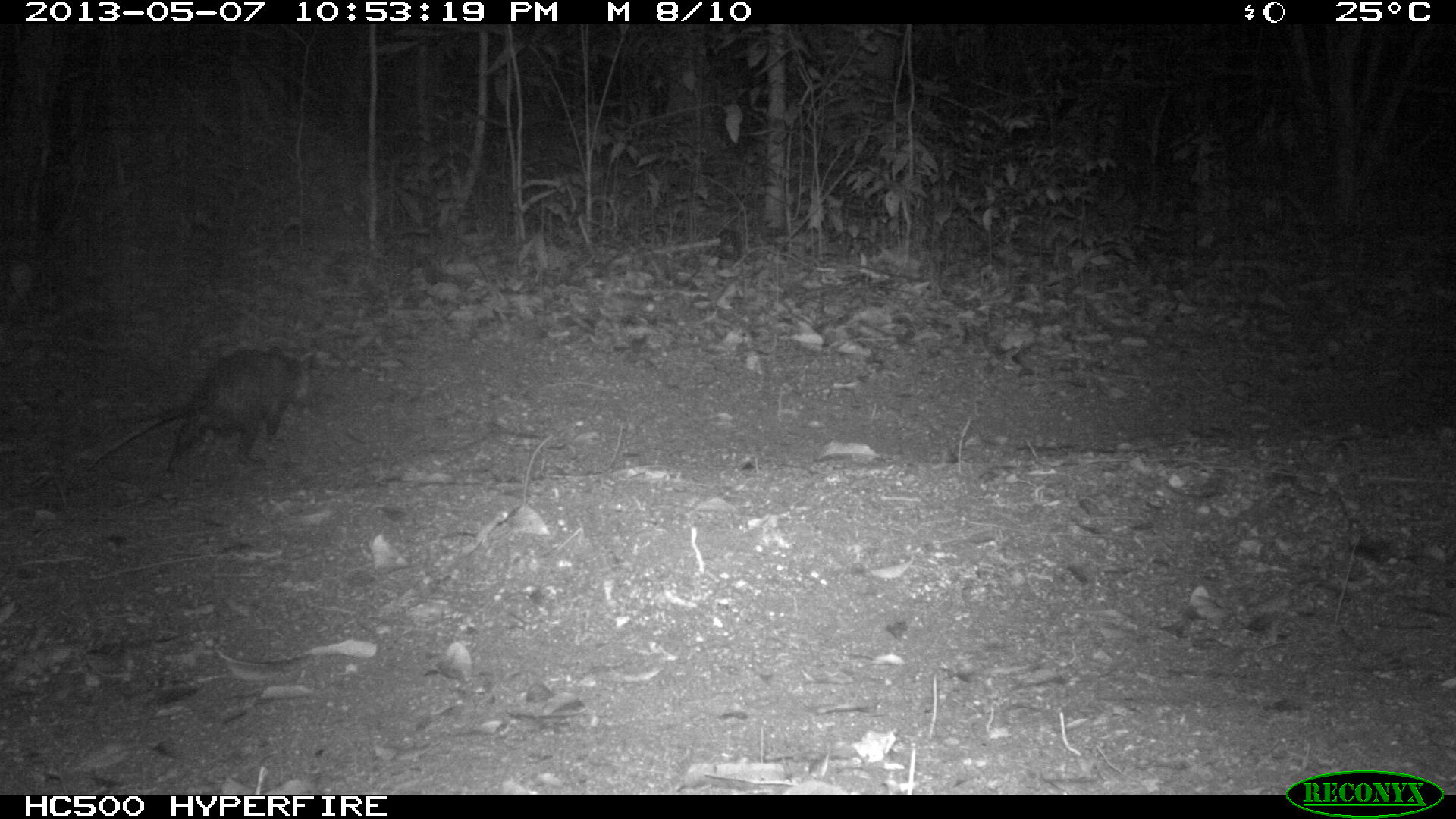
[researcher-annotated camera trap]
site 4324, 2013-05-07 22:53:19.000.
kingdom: Animalia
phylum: Chordata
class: Mammalia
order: Didelphimorphia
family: Didelphidae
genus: Didelphis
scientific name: Didelphis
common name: american opossums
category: didelphis sp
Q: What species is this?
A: Didelphis sp (american opossums) (Didelphis).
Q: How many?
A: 1.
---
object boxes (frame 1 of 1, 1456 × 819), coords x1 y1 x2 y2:
didelphis sp: 80 348 317 476